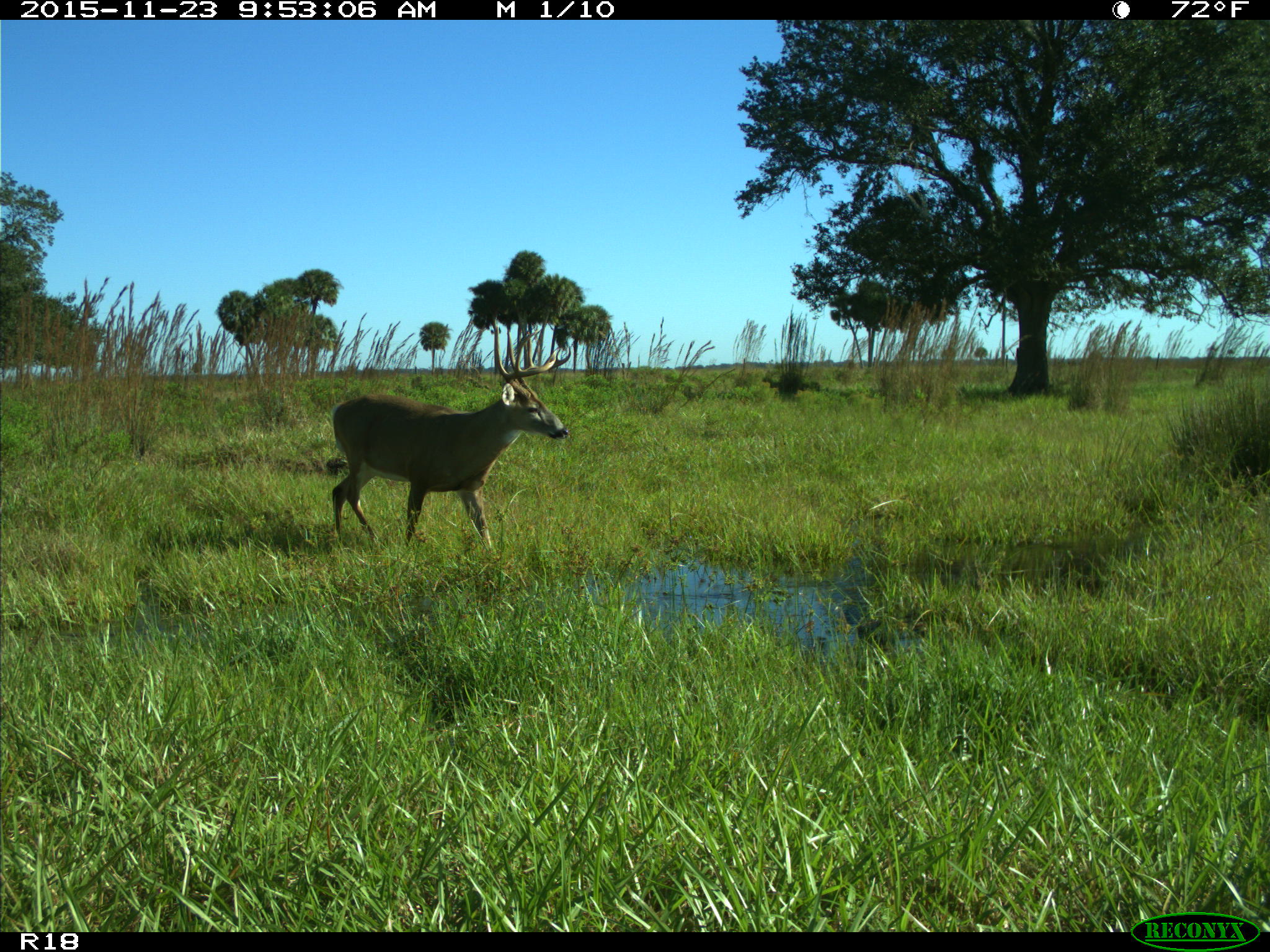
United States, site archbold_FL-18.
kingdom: Animalia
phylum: Chordata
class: Mammalia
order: Artiodactyla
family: Cervidae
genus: Odocoileus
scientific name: Odocoileus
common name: deer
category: unidentified deer